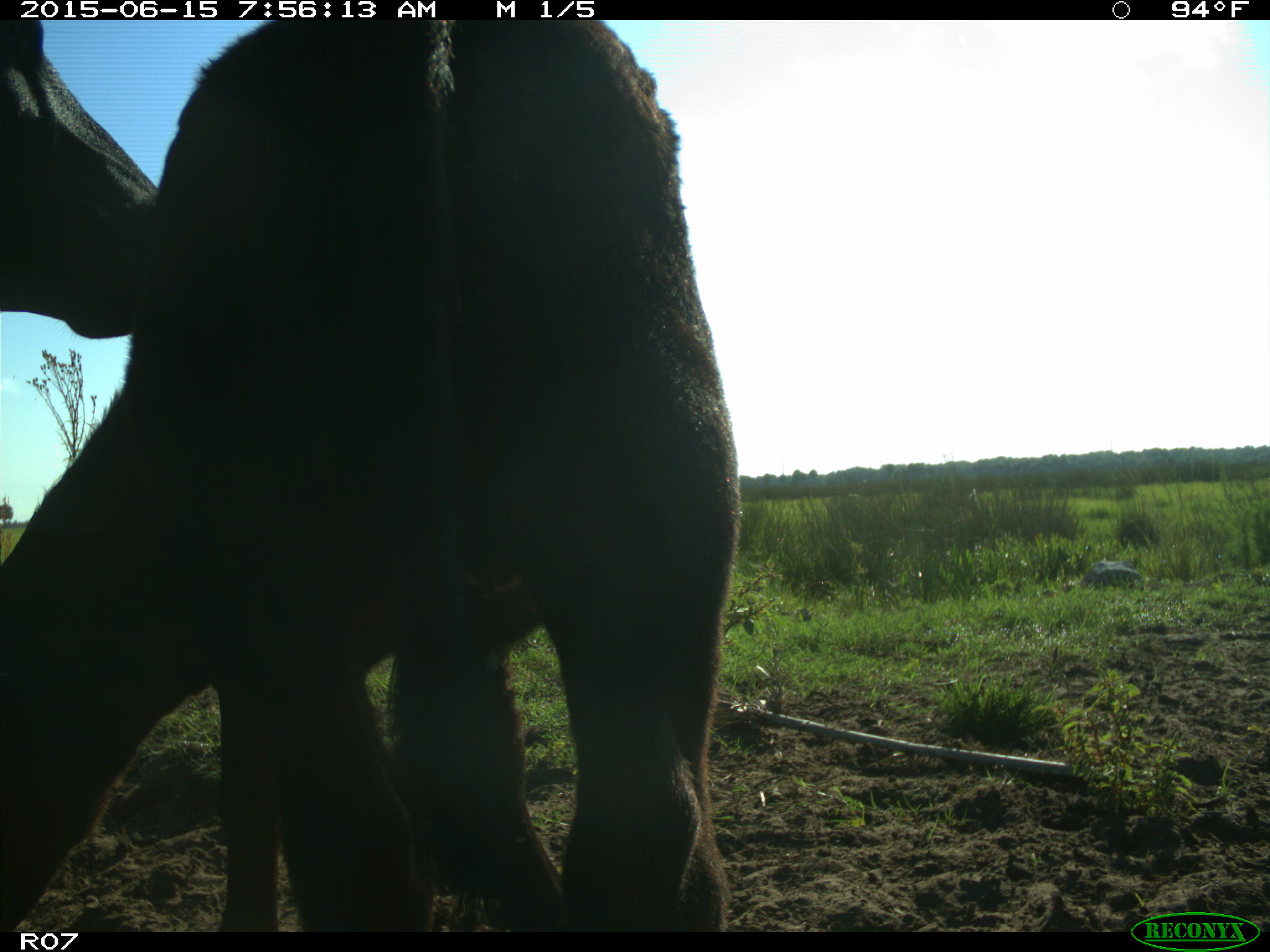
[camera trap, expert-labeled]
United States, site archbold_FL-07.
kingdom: Animalia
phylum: Chordata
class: Mammalia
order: Artiodactyla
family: Bovidae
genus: Bos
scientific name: Bos taurus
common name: domestic cow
Bos taurus (domestic cow).